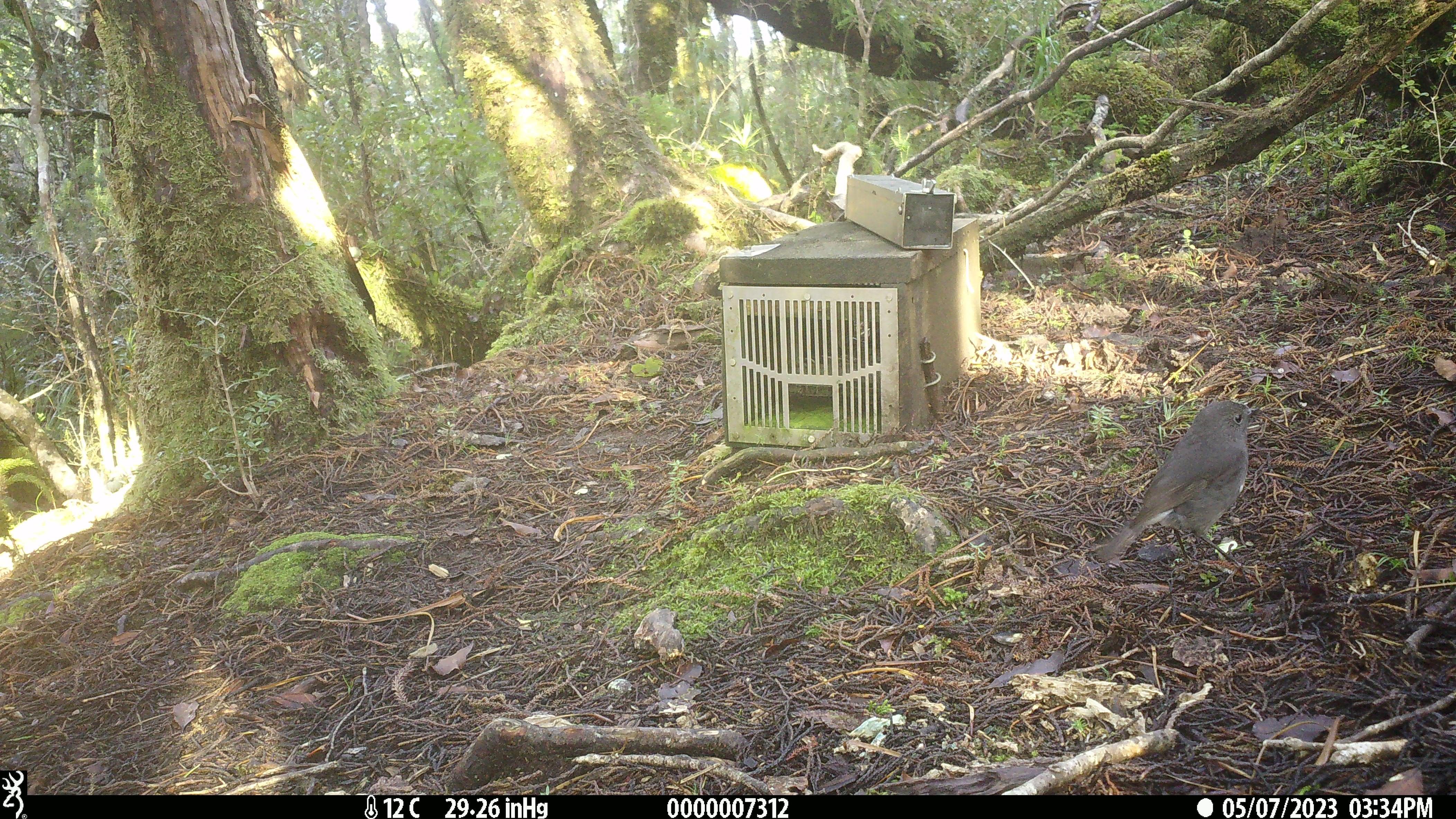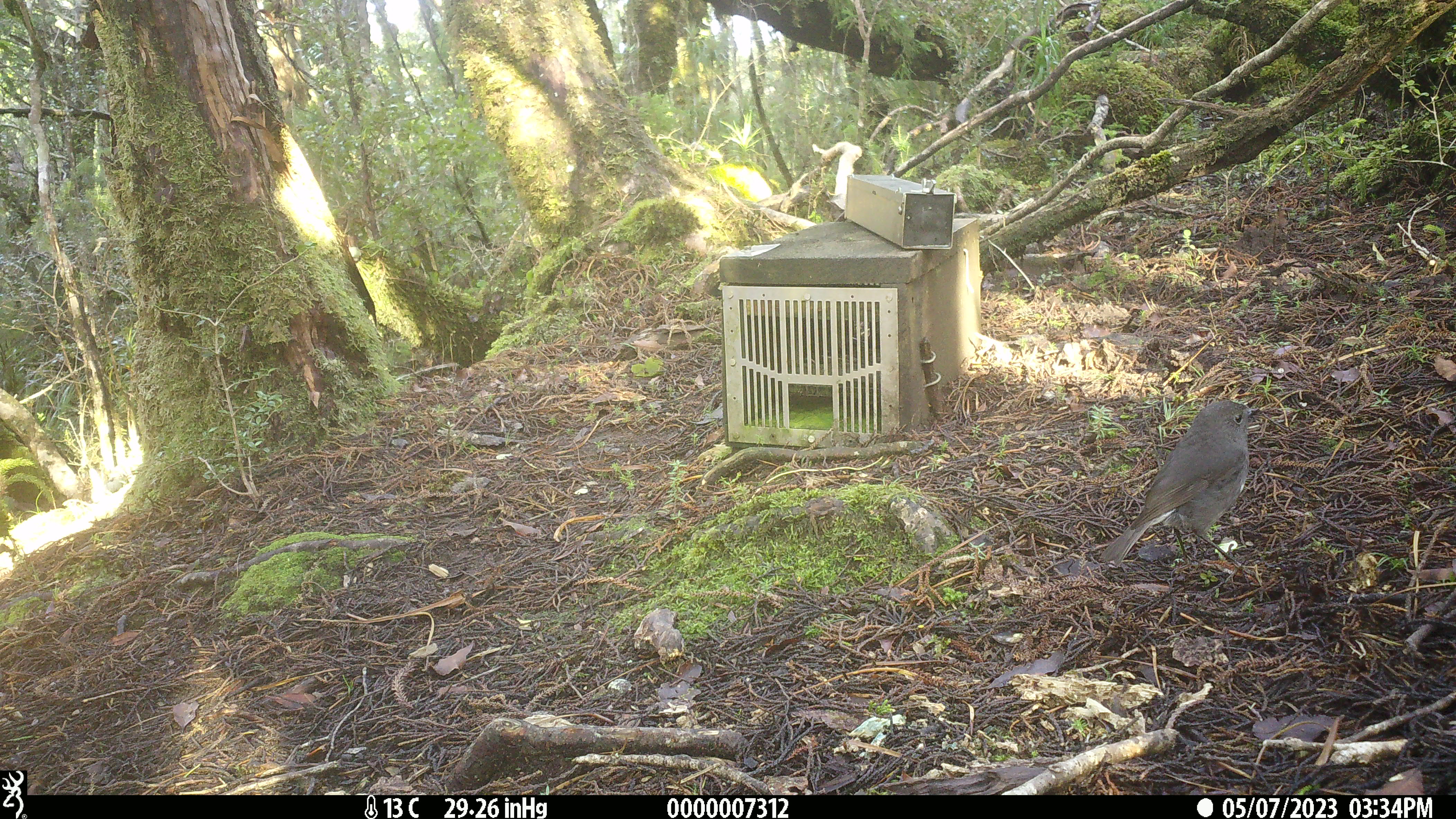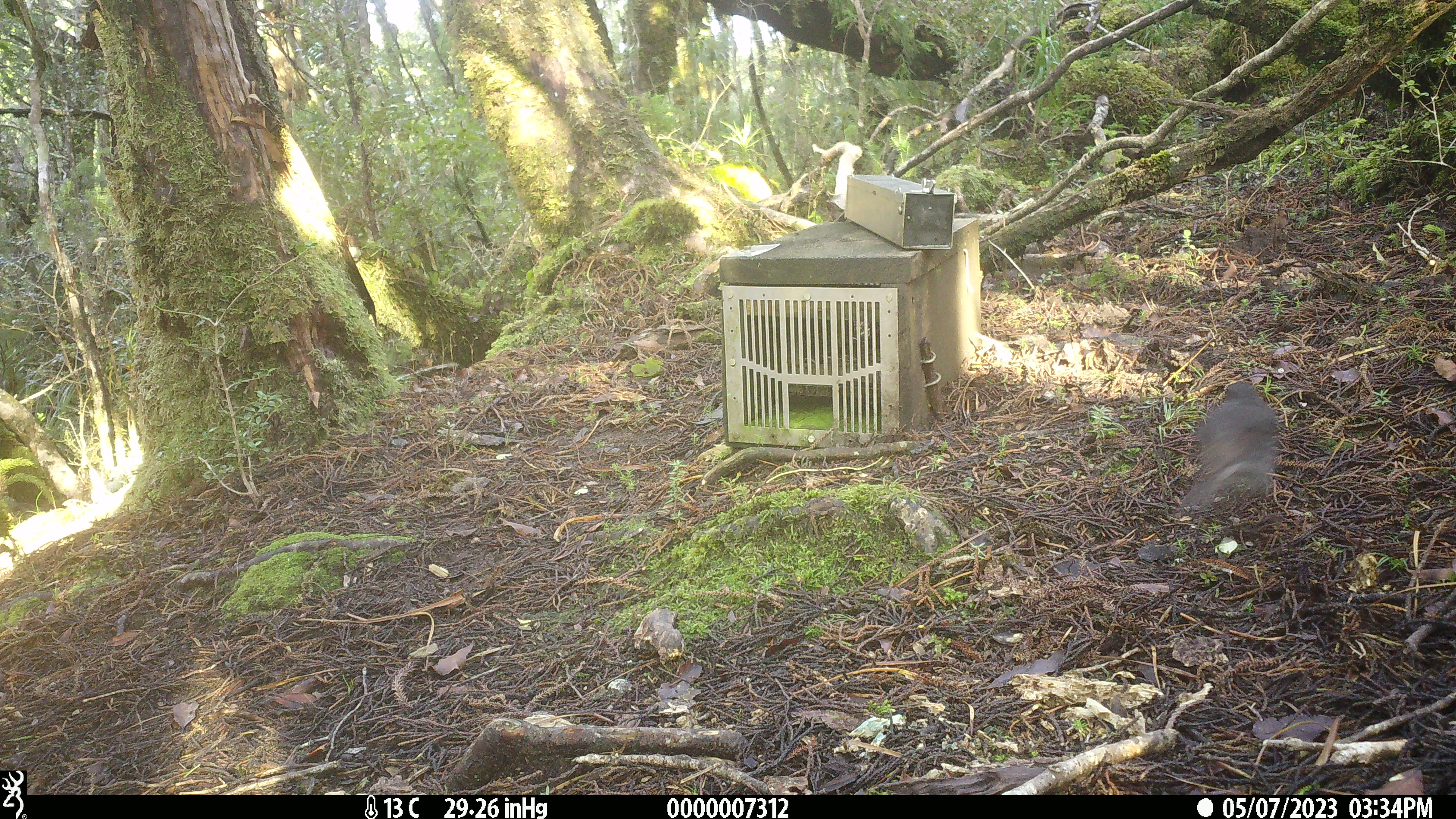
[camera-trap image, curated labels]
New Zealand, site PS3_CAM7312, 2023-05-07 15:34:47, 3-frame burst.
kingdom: Animalia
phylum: Chordata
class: Aves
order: Passeriformes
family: Petroicidae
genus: Petroica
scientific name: Petroica australis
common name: new zealand robin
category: robin